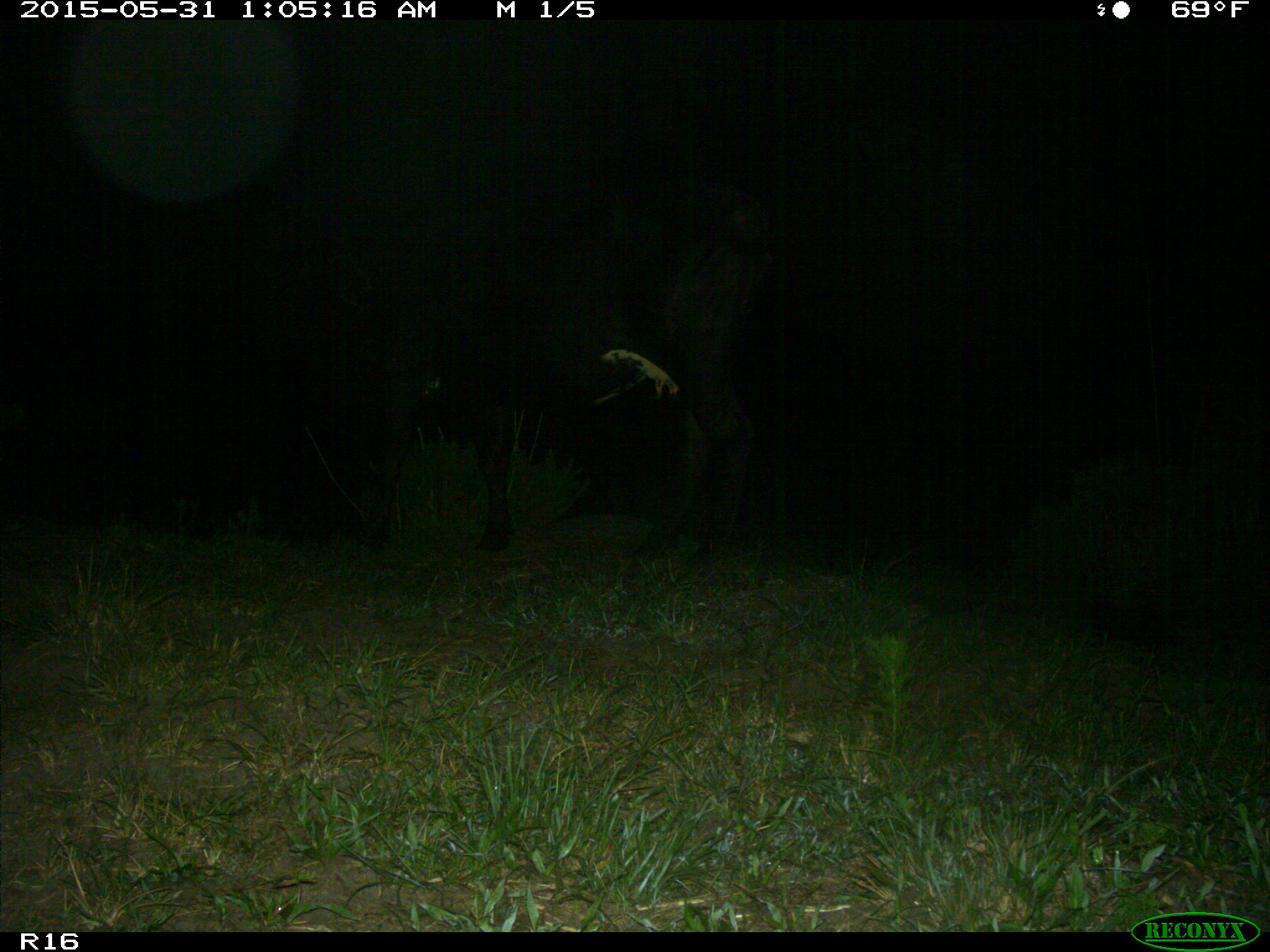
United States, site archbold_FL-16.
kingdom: Animalia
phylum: Chordata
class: Mammalia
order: Artiodactyla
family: Bovidae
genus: Bos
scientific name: Bos taurus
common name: domestic cow